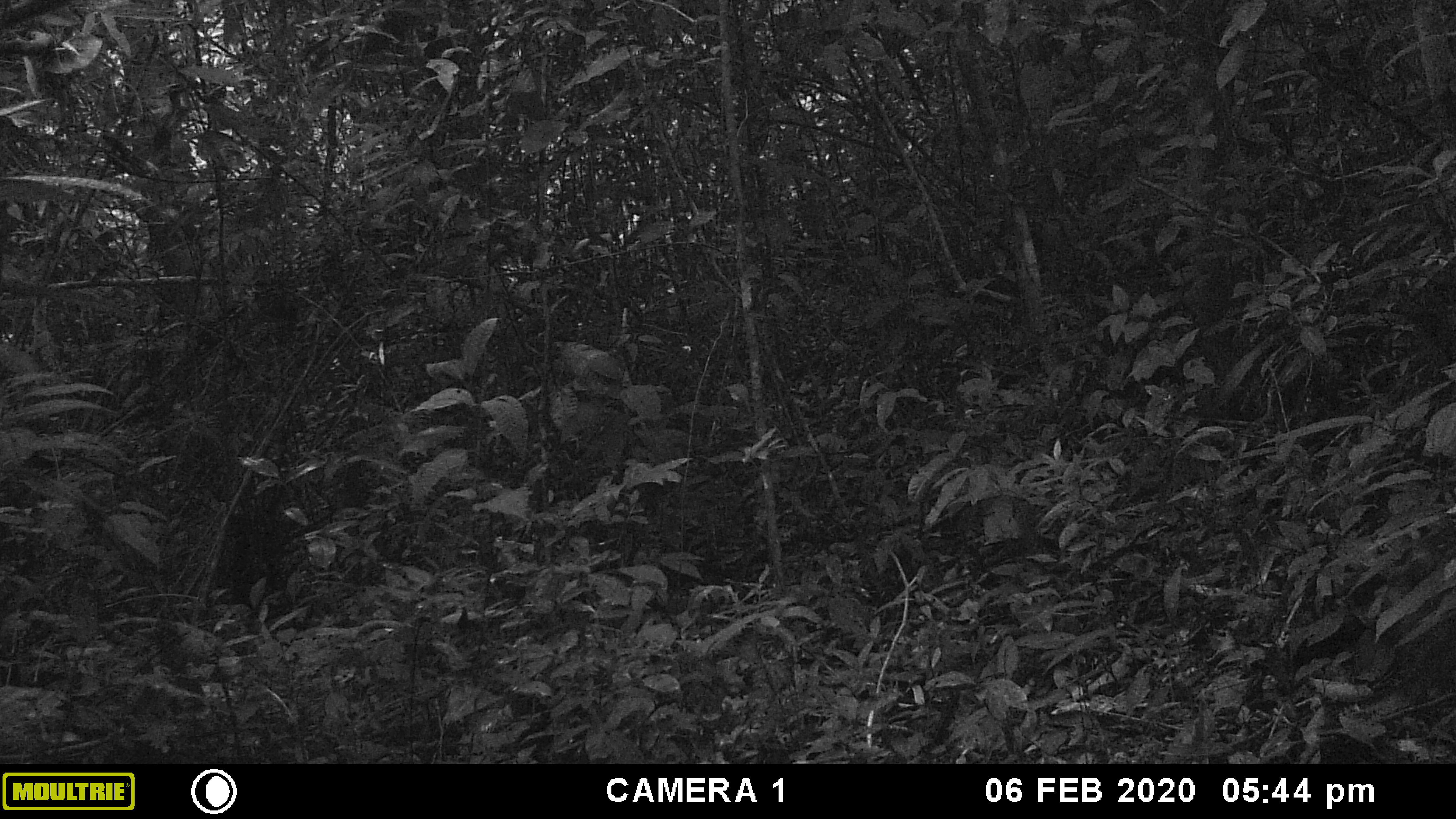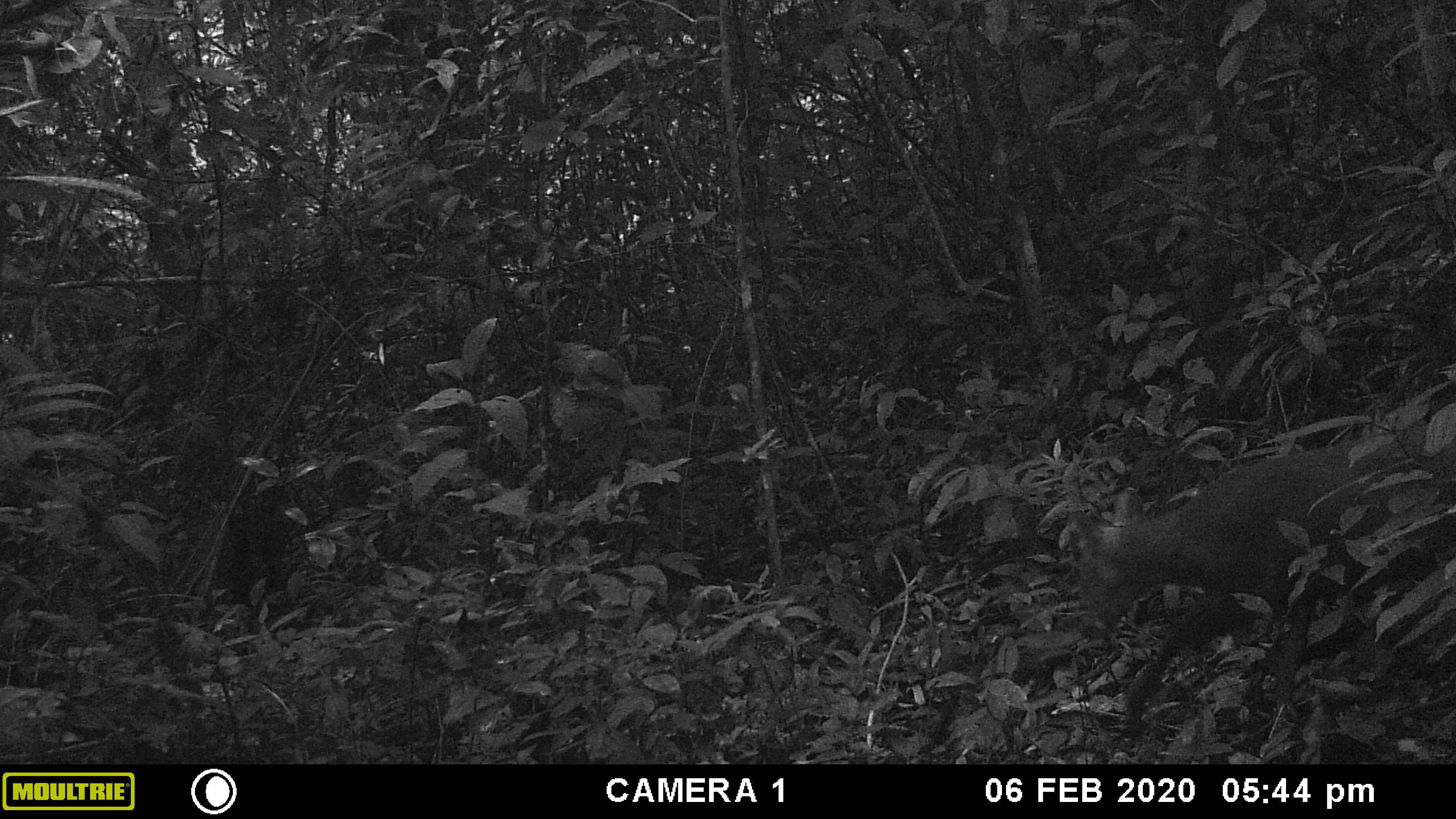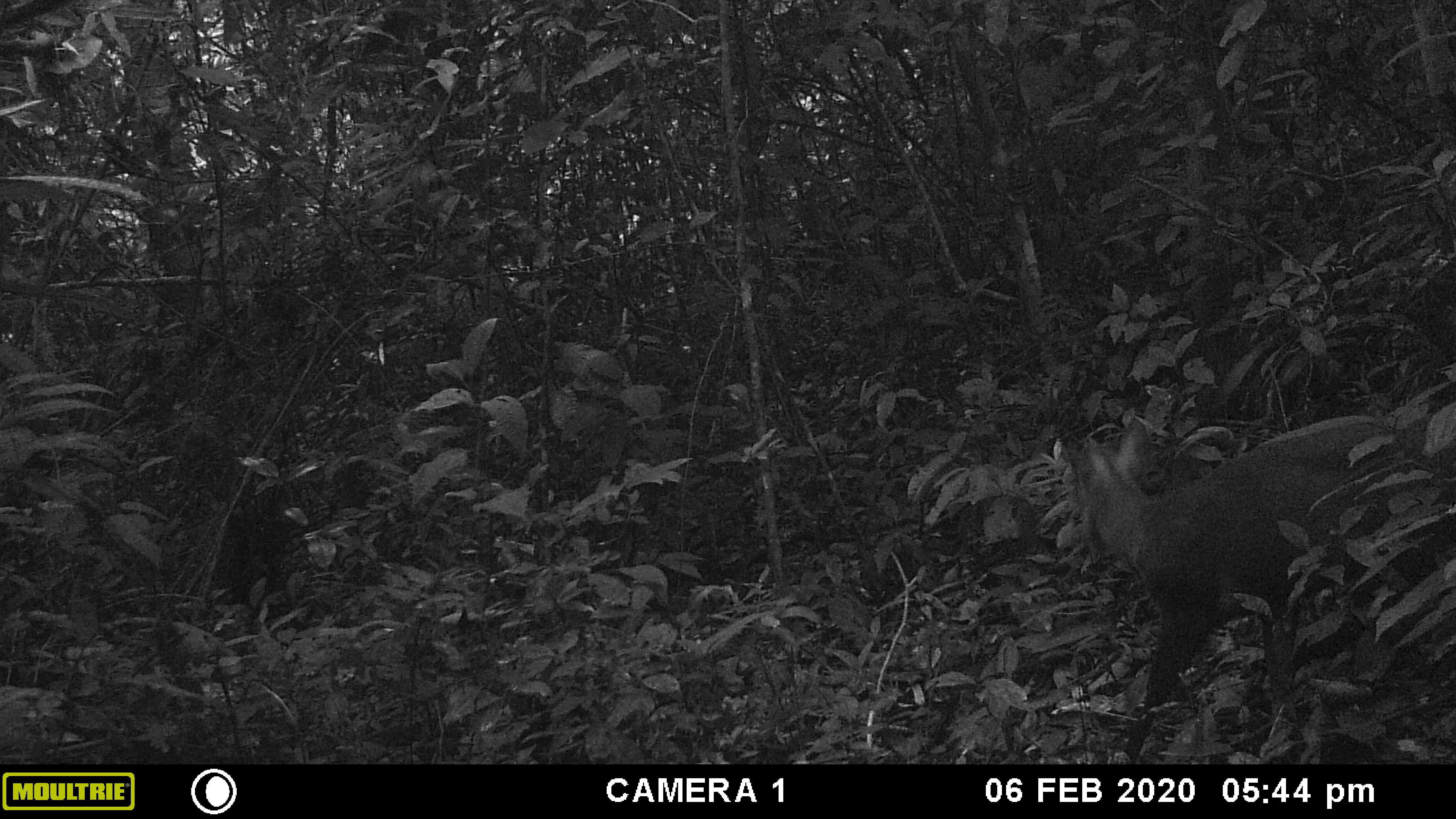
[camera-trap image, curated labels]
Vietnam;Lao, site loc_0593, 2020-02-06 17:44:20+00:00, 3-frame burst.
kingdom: Animalia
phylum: Chordata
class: Mammalia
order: Artiodactyla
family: Cervidae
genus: Muntiacus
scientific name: Muntiacus rooseveltorum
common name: roosevelt's muntjac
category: roosevelts muntjac group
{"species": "roosevelts muntjac group (roosevelt's muntjac) (Muntiacus rooseveltorum)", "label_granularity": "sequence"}